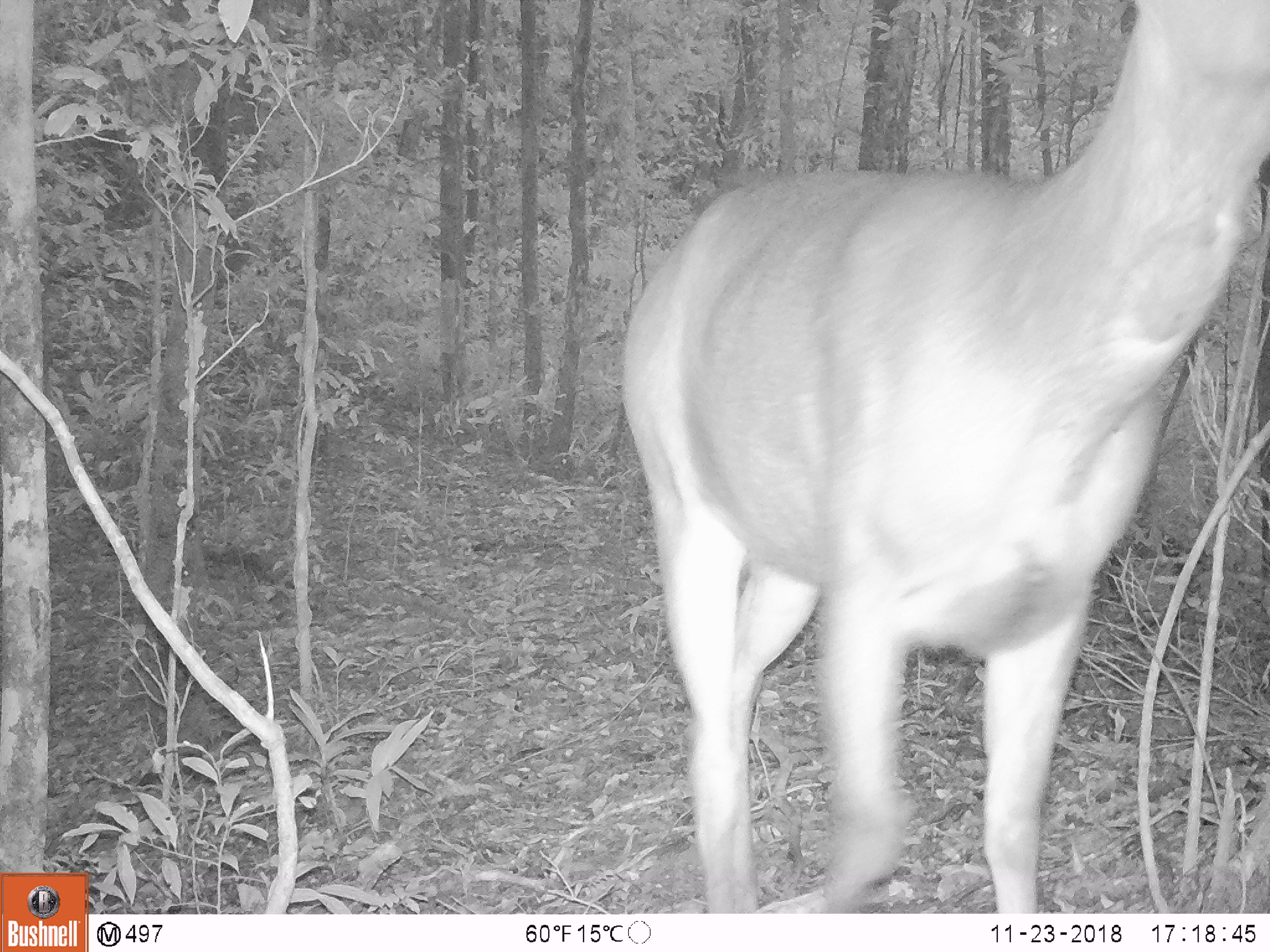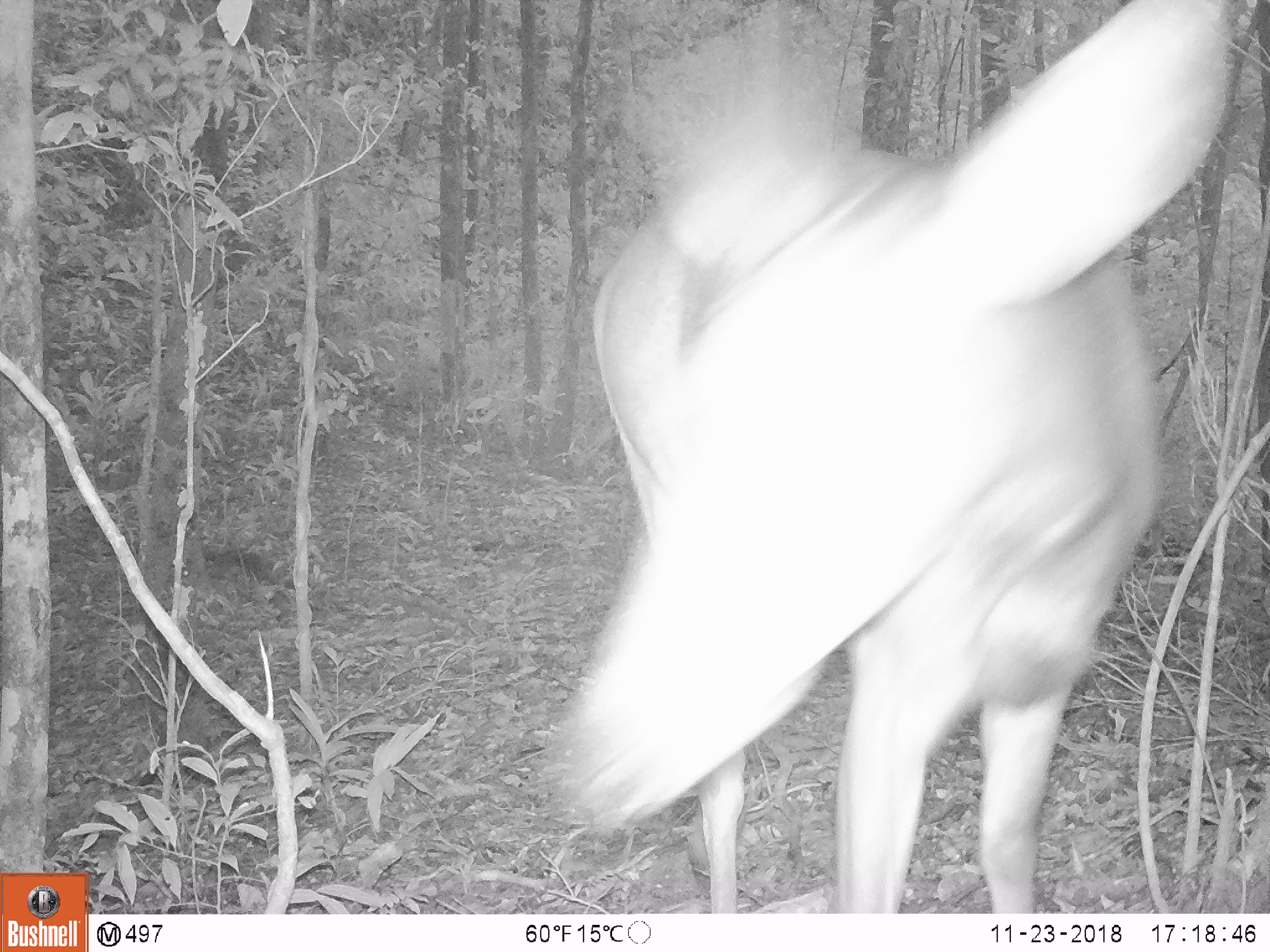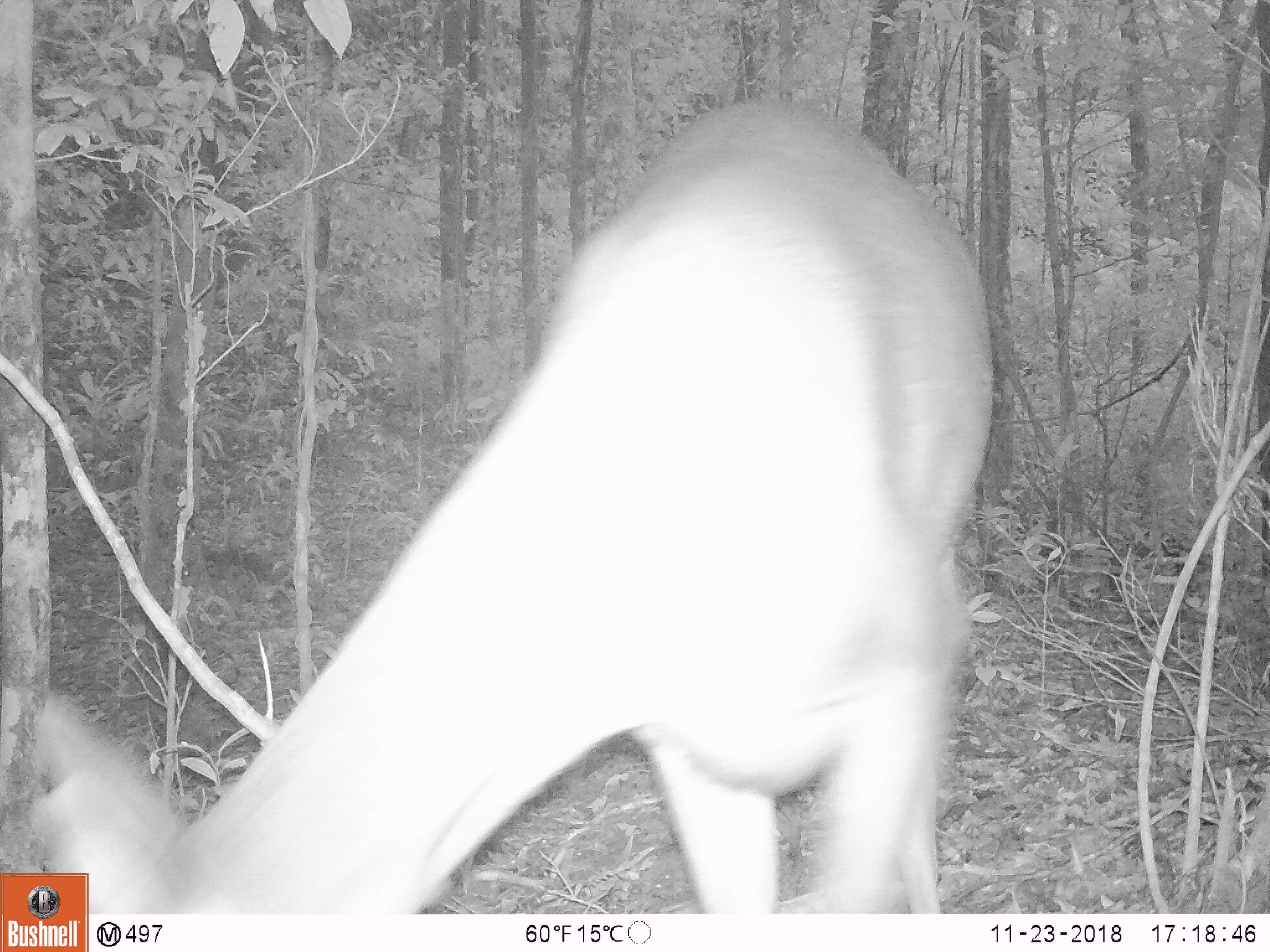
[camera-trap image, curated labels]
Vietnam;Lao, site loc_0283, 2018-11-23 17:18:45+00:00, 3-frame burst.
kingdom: Animalia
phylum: Chordata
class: Mammalia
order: Artiodactyla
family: Cervidae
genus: Rusa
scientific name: Rusa unicolor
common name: sambar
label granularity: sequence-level